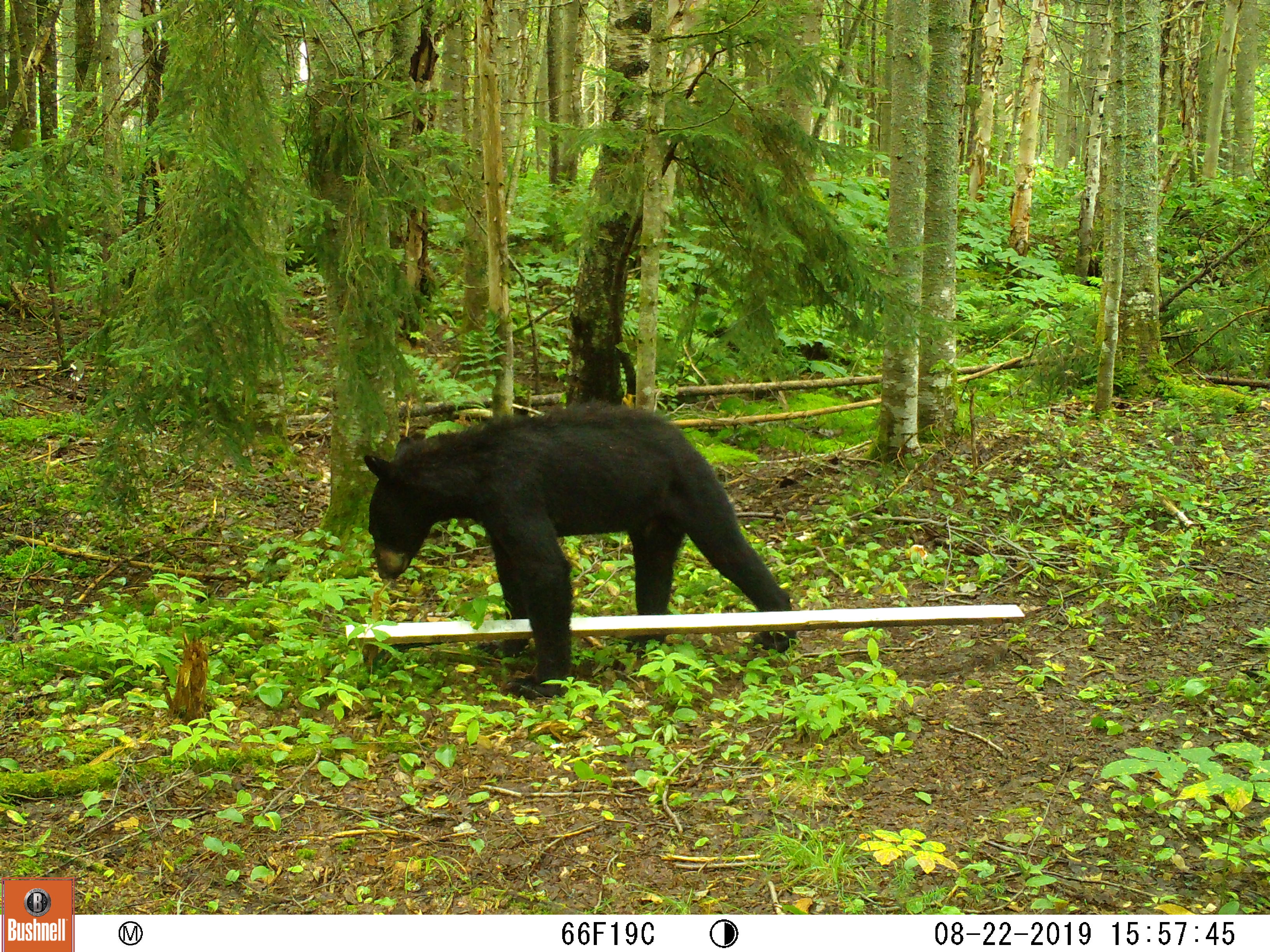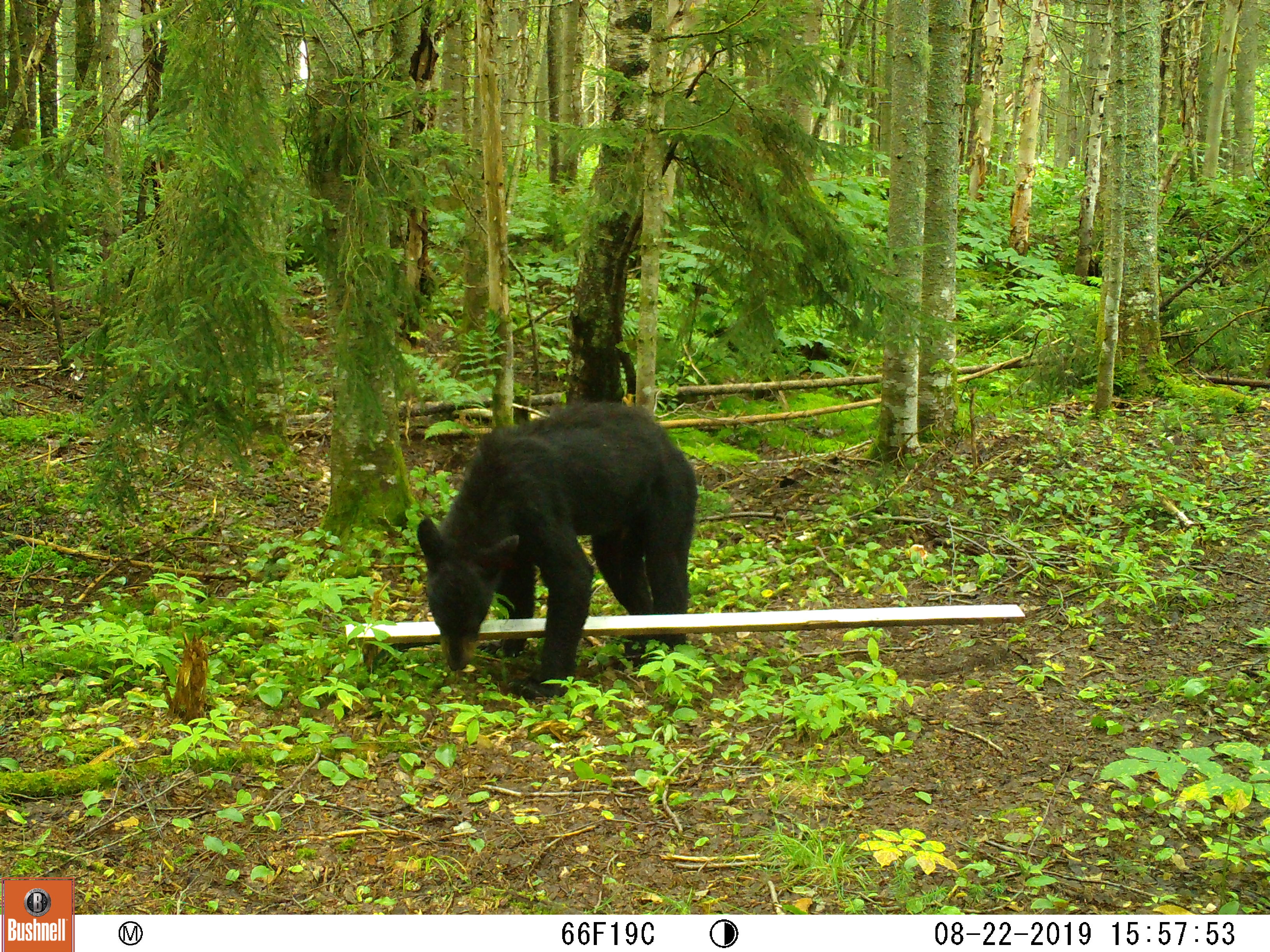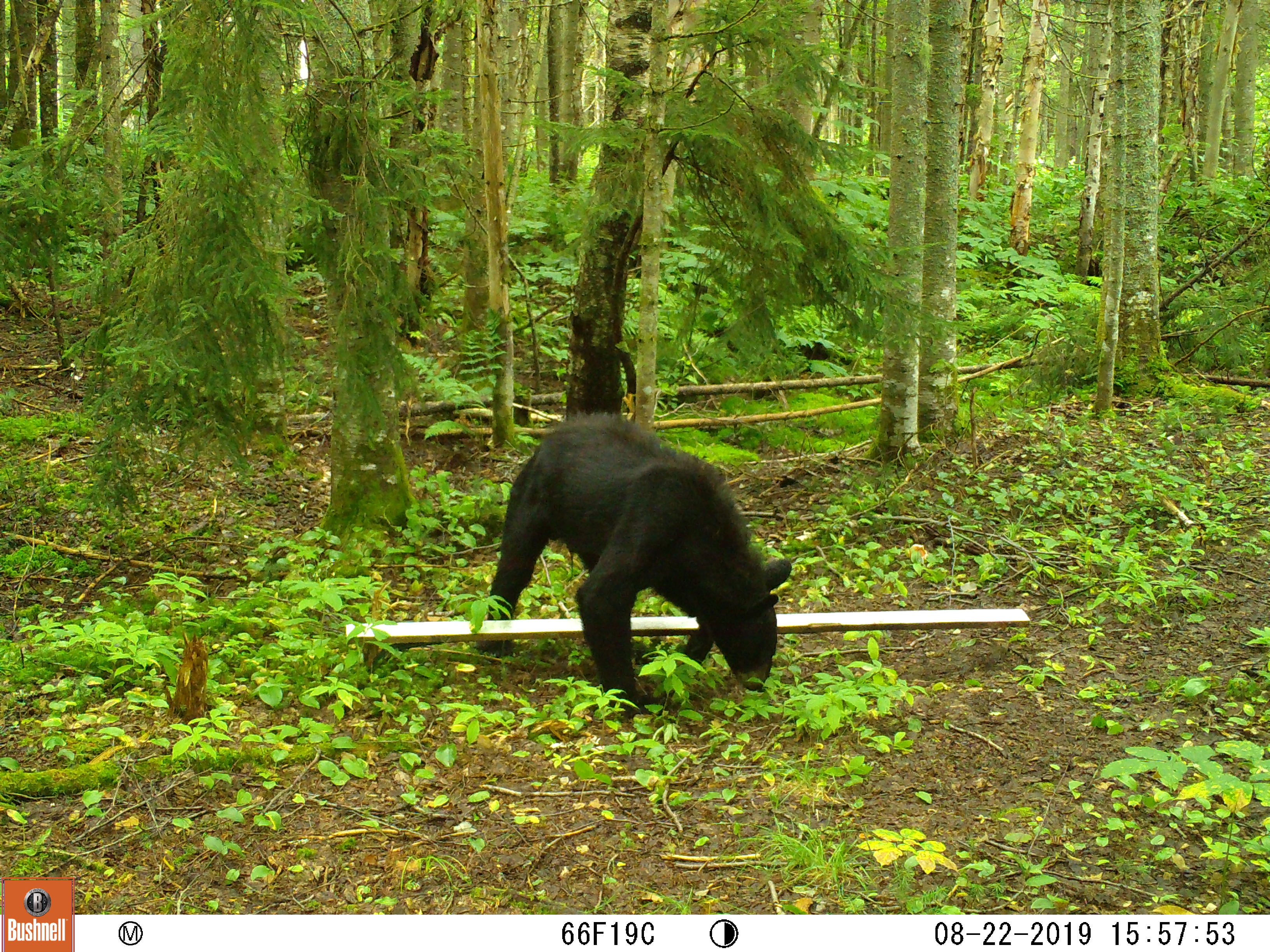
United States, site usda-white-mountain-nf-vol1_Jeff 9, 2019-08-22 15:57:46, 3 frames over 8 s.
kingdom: Animalia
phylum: Chordata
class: Mammalia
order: Carnivora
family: Ursidae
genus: Ursus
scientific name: Ursus americanus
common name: black bear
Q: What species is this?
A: Black bear (Ursus americanus).